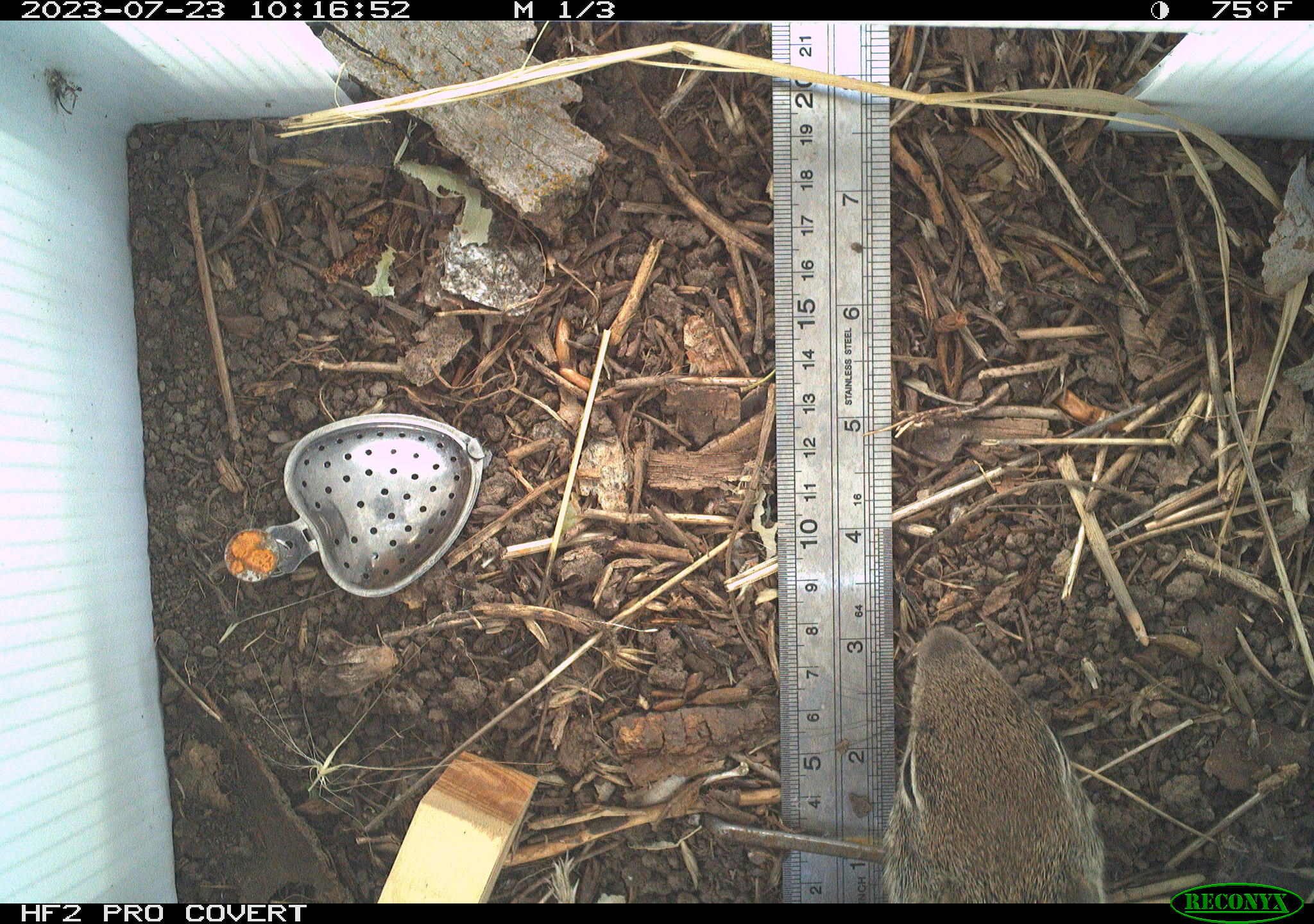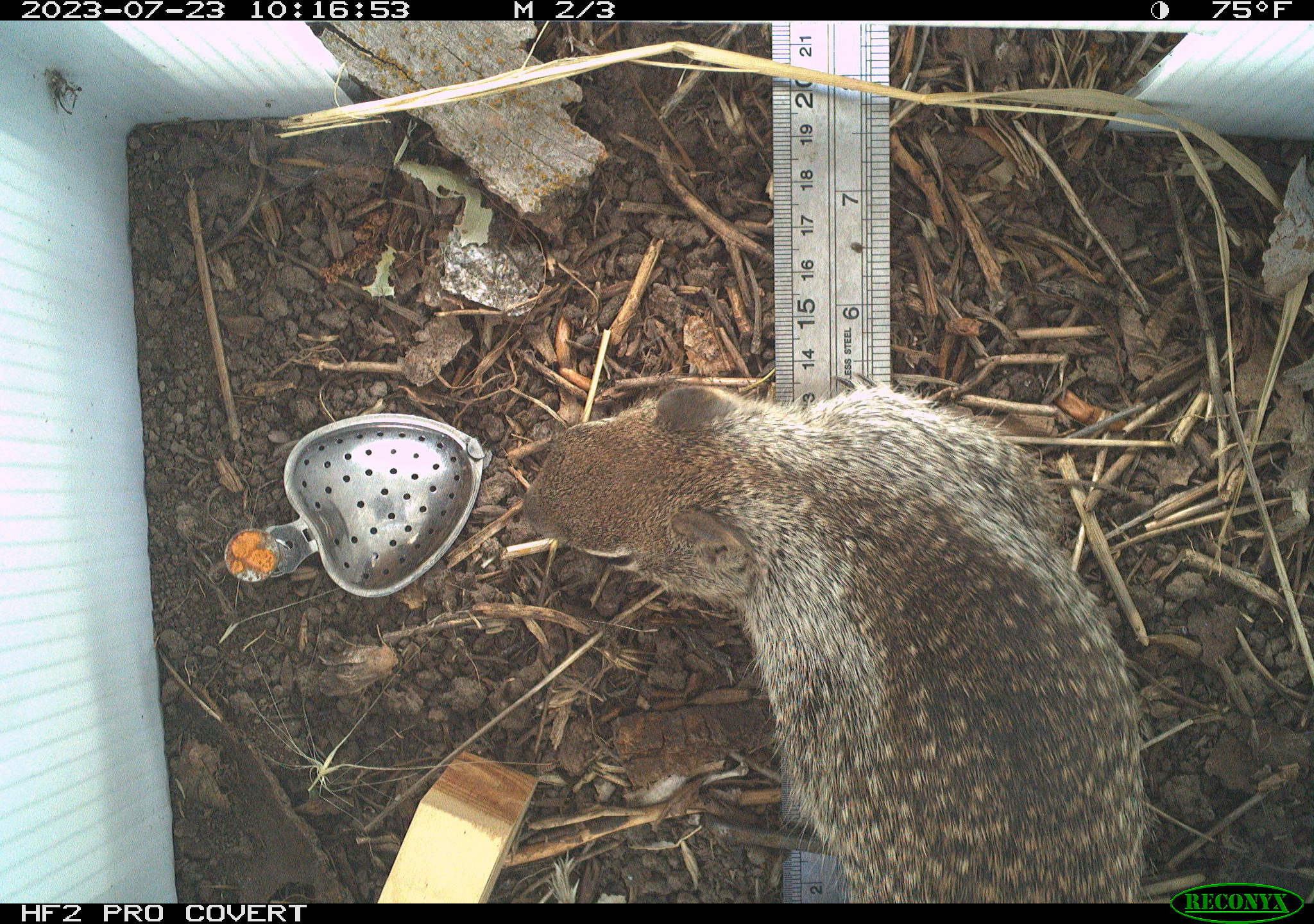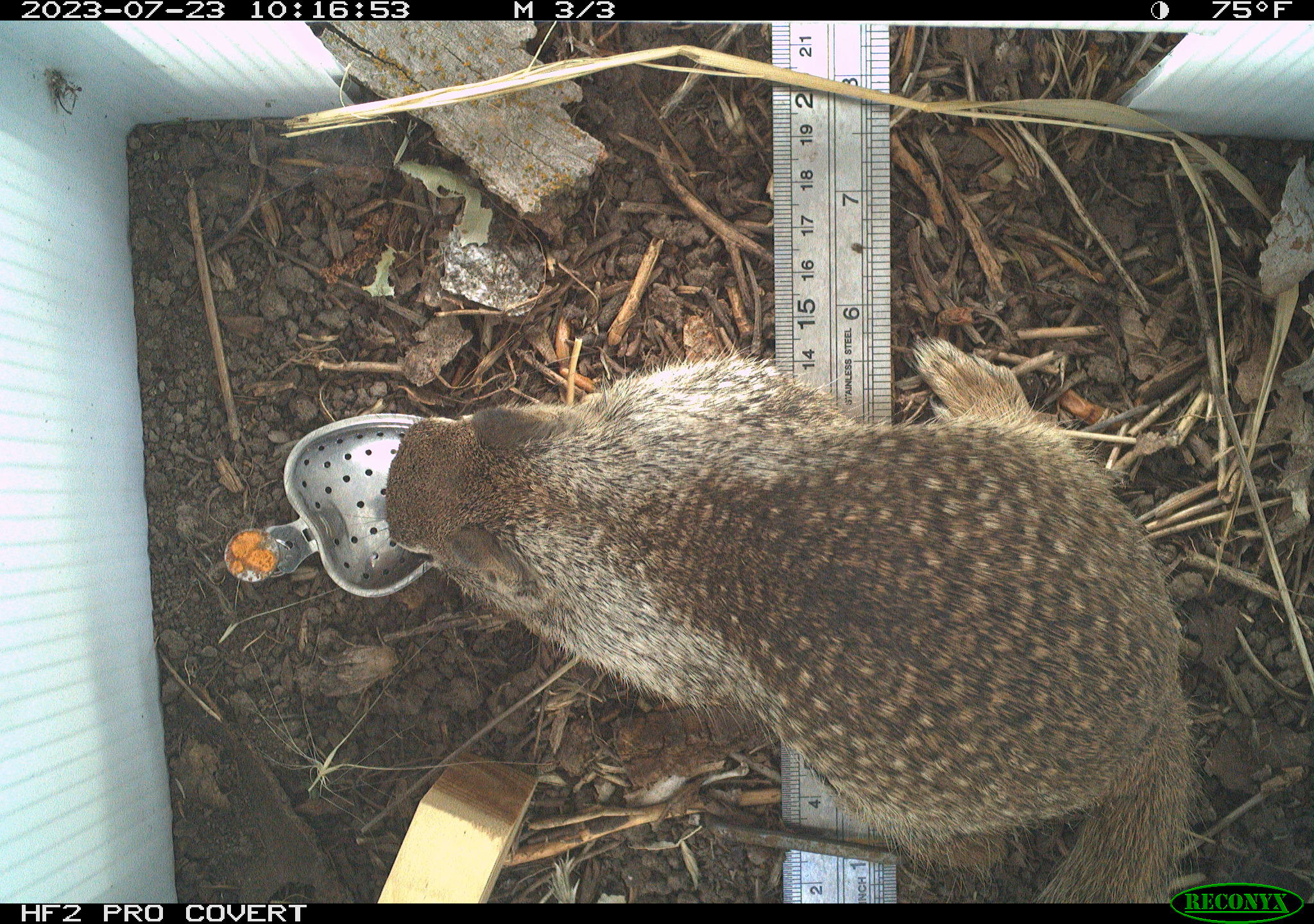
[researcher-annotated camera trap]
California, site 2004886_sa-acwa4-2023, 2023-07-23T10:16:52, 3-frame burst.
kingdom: Animalia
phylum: Chordata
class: Mammalia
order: Rodentia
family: Sciuridae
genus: Otospermophilus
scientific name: Otospermophilus beecheyi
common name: california ground squirrel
California ground squirrel (Otospermophilus beecheyi).